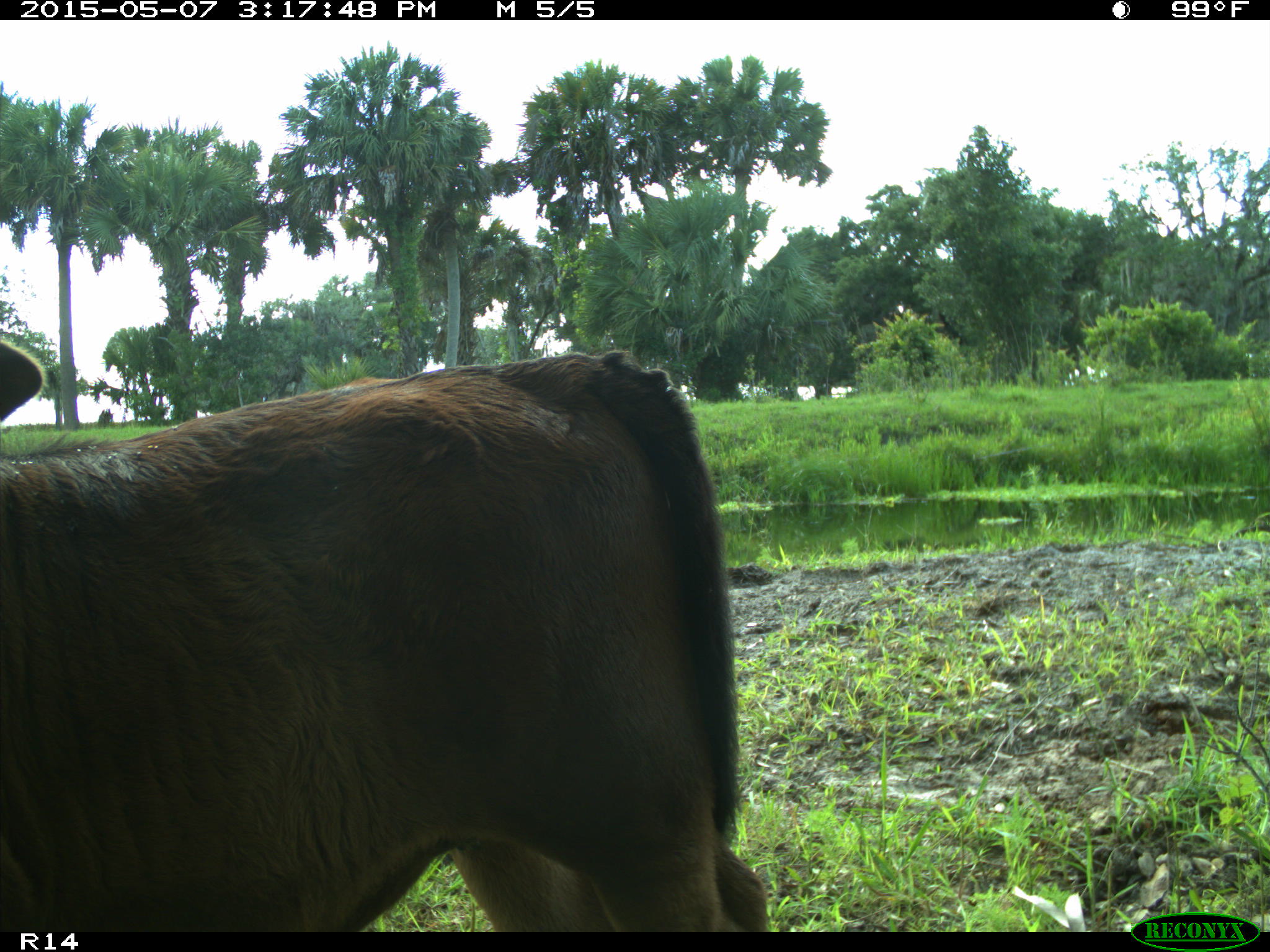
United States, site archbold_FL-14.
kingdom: Animalia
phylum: Chordata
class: Mammalia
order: Artiodactyla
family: Bovidae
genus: Bos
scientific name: Bos taurus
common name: domestic cow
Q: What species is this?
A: Bos taurus (domestic cow).